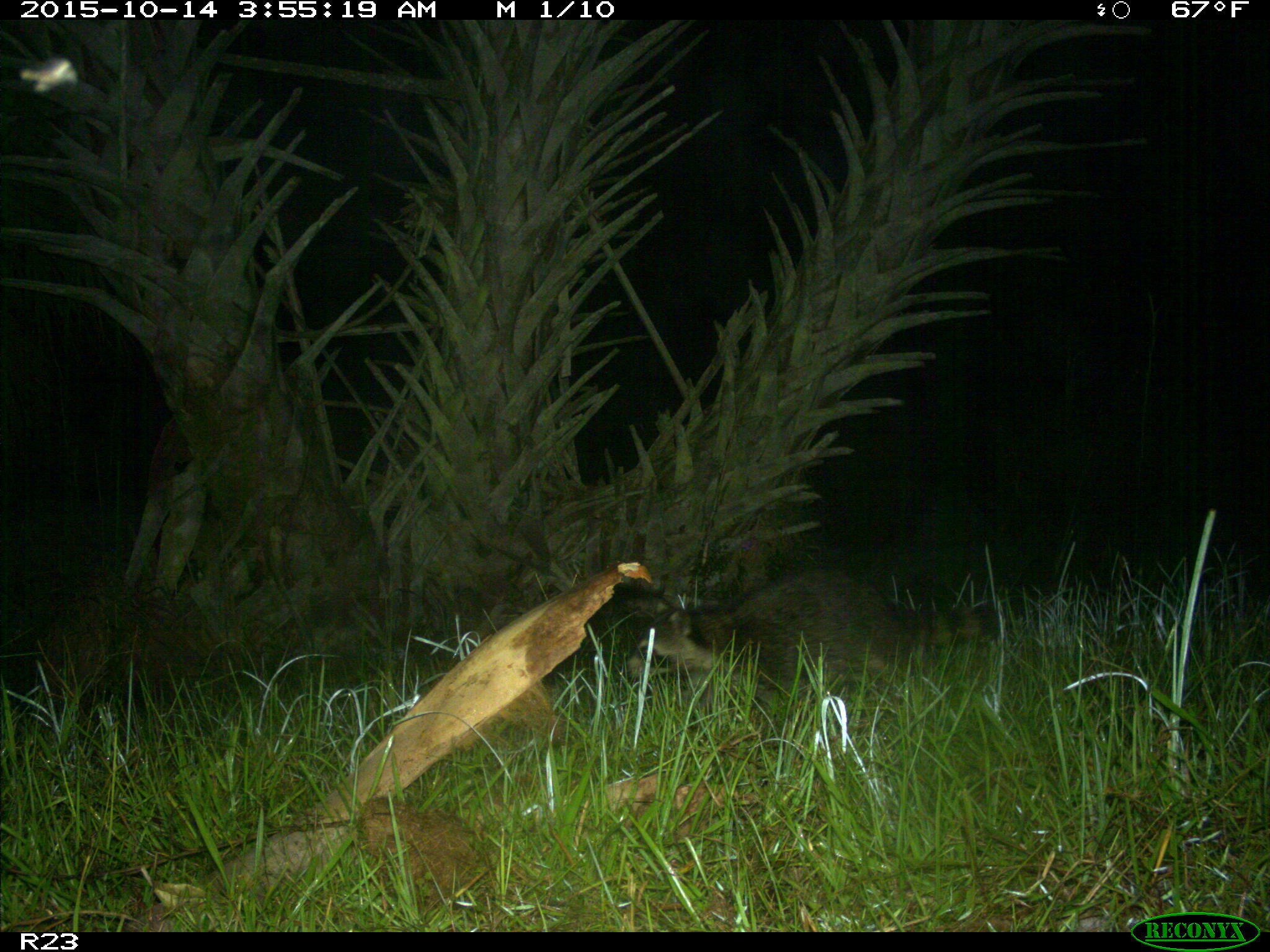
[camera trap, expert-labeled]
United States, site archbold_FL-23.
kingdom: Animalia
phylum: Chordata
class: Mammalia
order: Carnivora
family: Procyonidae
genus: Procyon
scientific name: Procyon lotor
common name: common raccoon